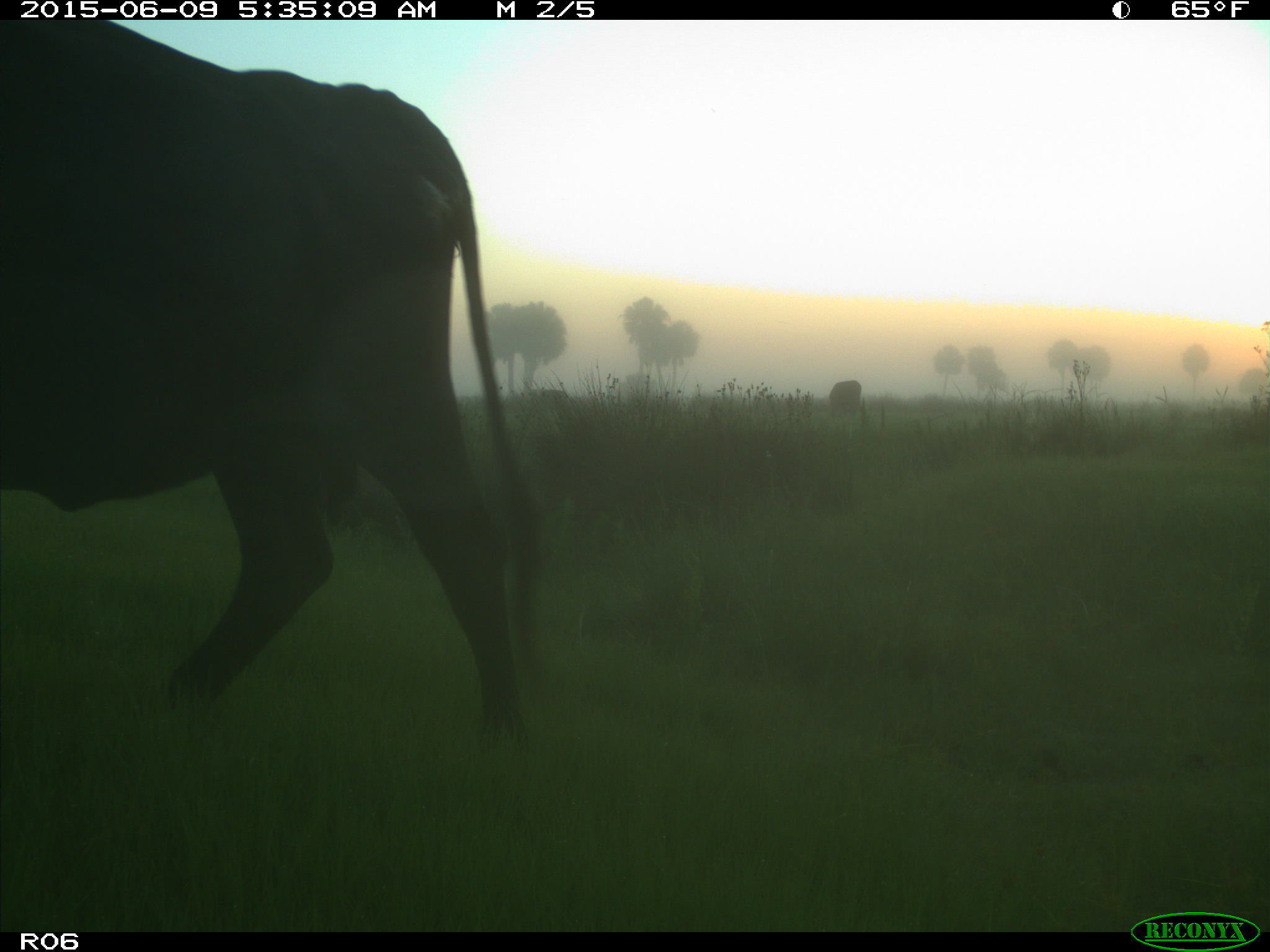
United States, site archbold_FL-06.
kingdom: Animalia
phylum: Chordata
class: Mammalia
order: Artiodactyla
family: Bovidae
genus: Bos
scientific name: Bos taurus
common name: domestic cow